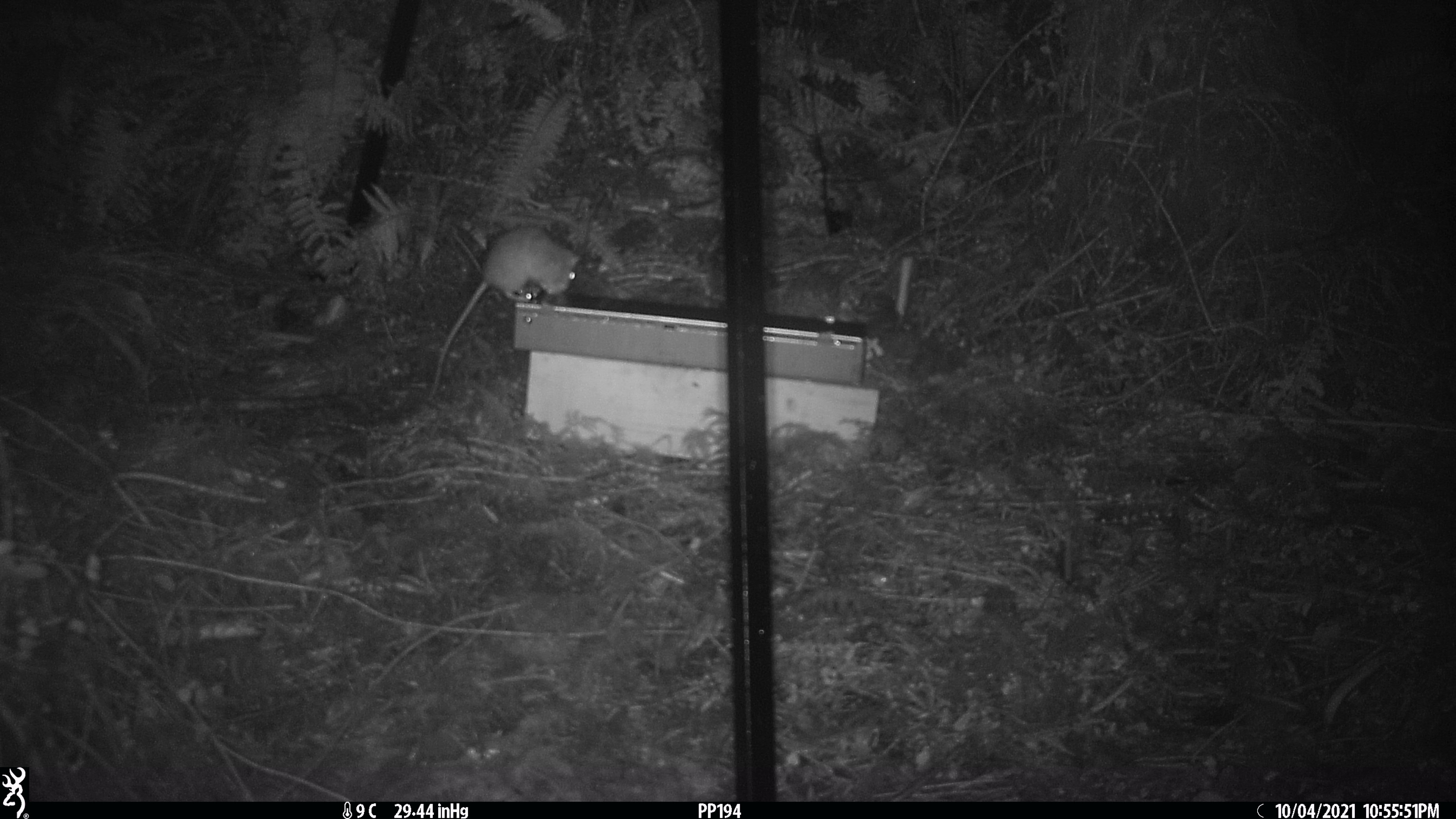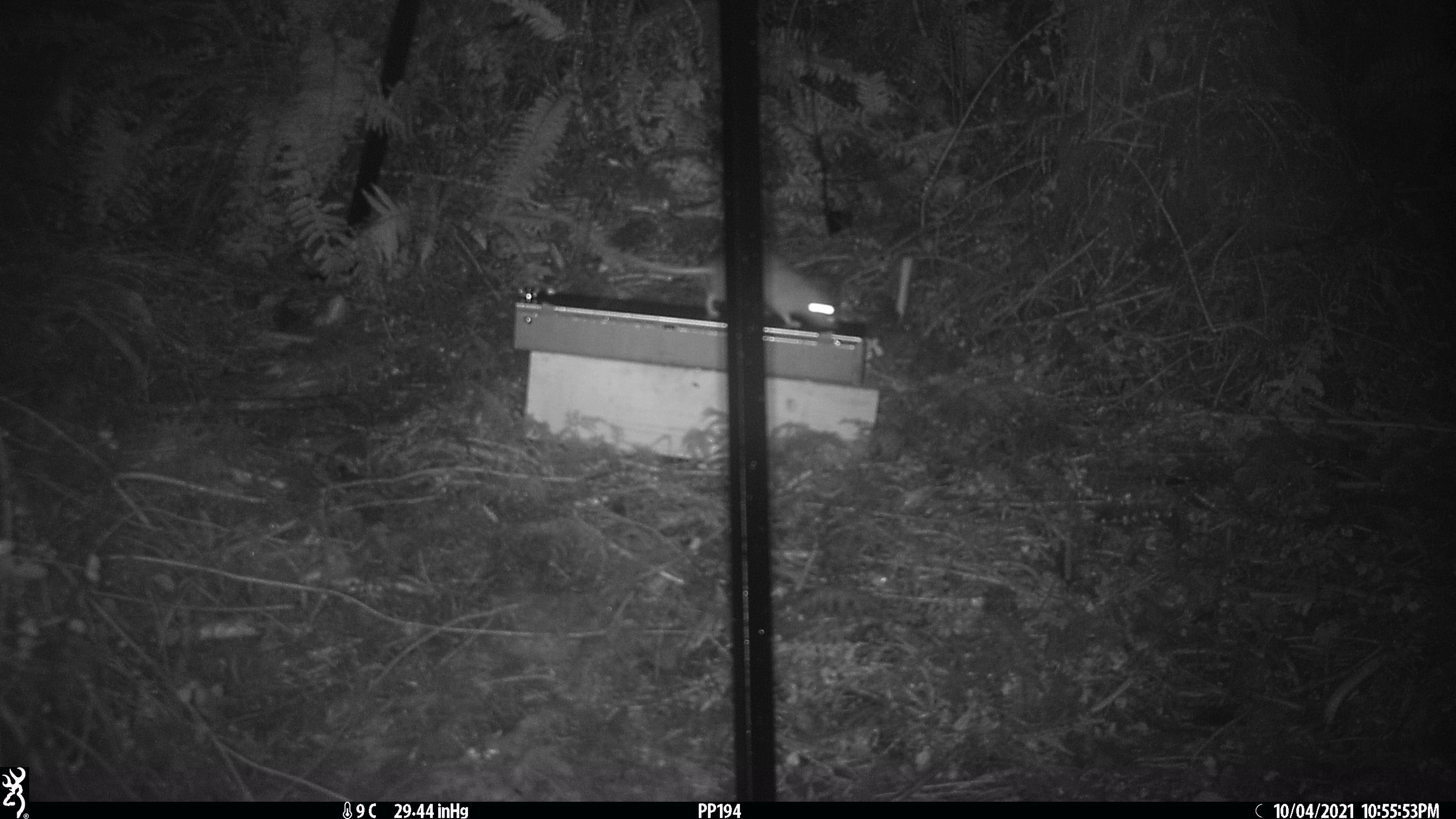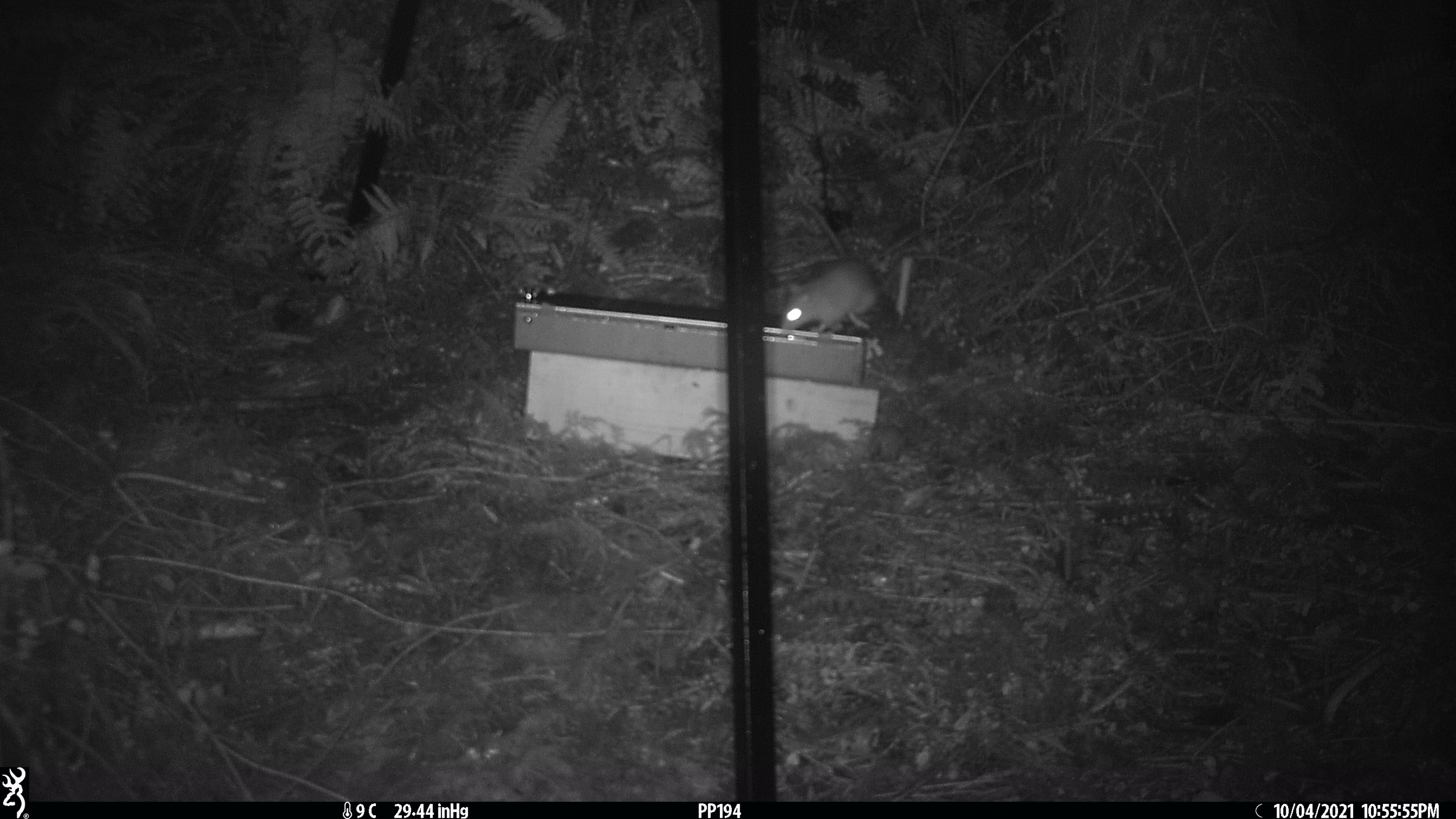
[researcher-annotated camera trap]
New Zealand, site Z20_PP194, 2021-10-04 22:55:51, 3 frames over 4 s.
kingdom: Animalia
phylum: Chordata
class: Mammalia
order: Rodentia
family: Muridae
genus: Rattus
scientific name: Rattus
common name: rat